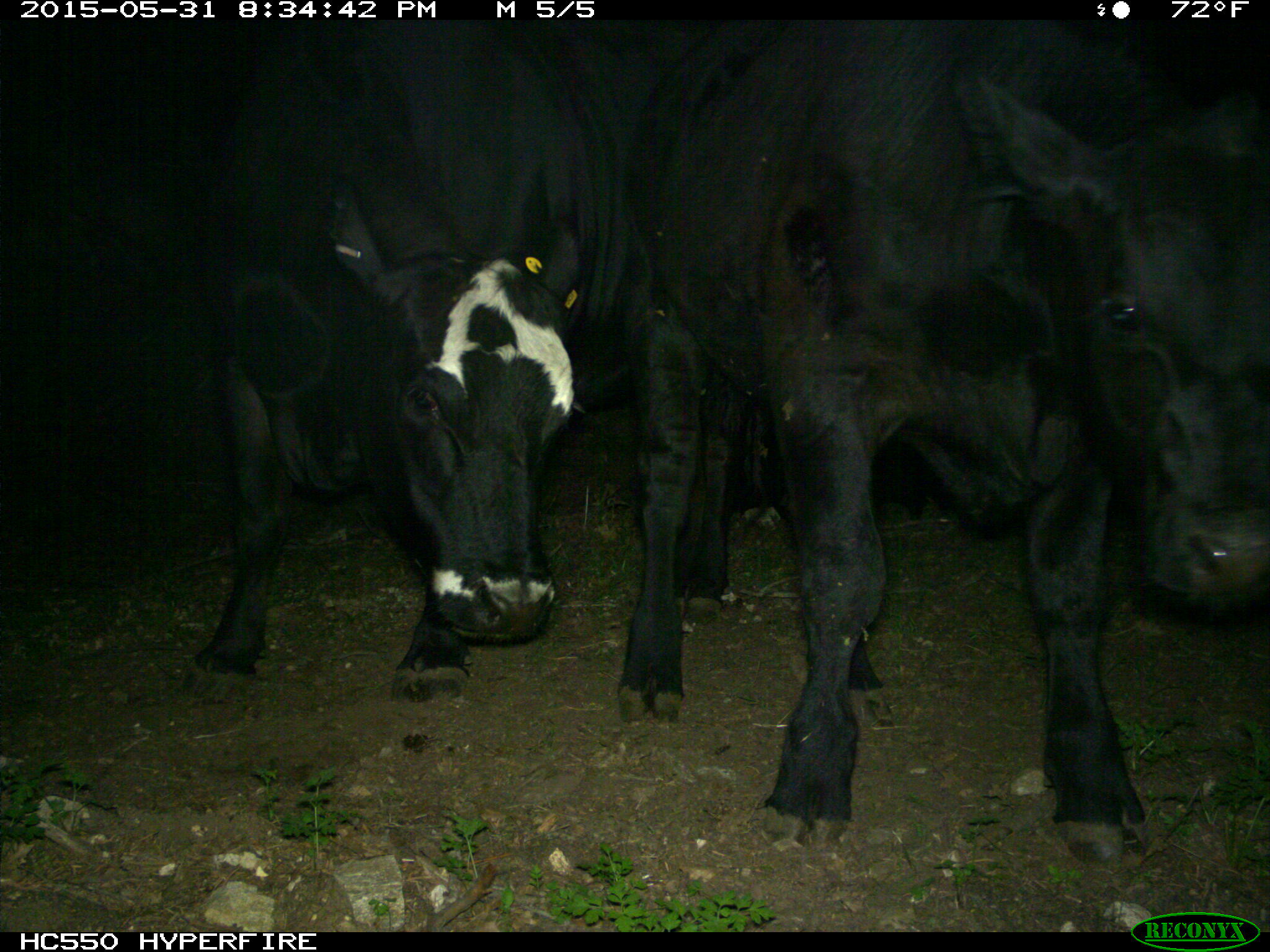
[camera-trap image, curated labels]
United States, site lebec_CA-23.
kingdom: Animalia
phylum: Chordata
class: Mammalia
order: Artiodactyla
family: Bovidae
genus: Bos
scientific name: Bos taurus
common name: domestic cow